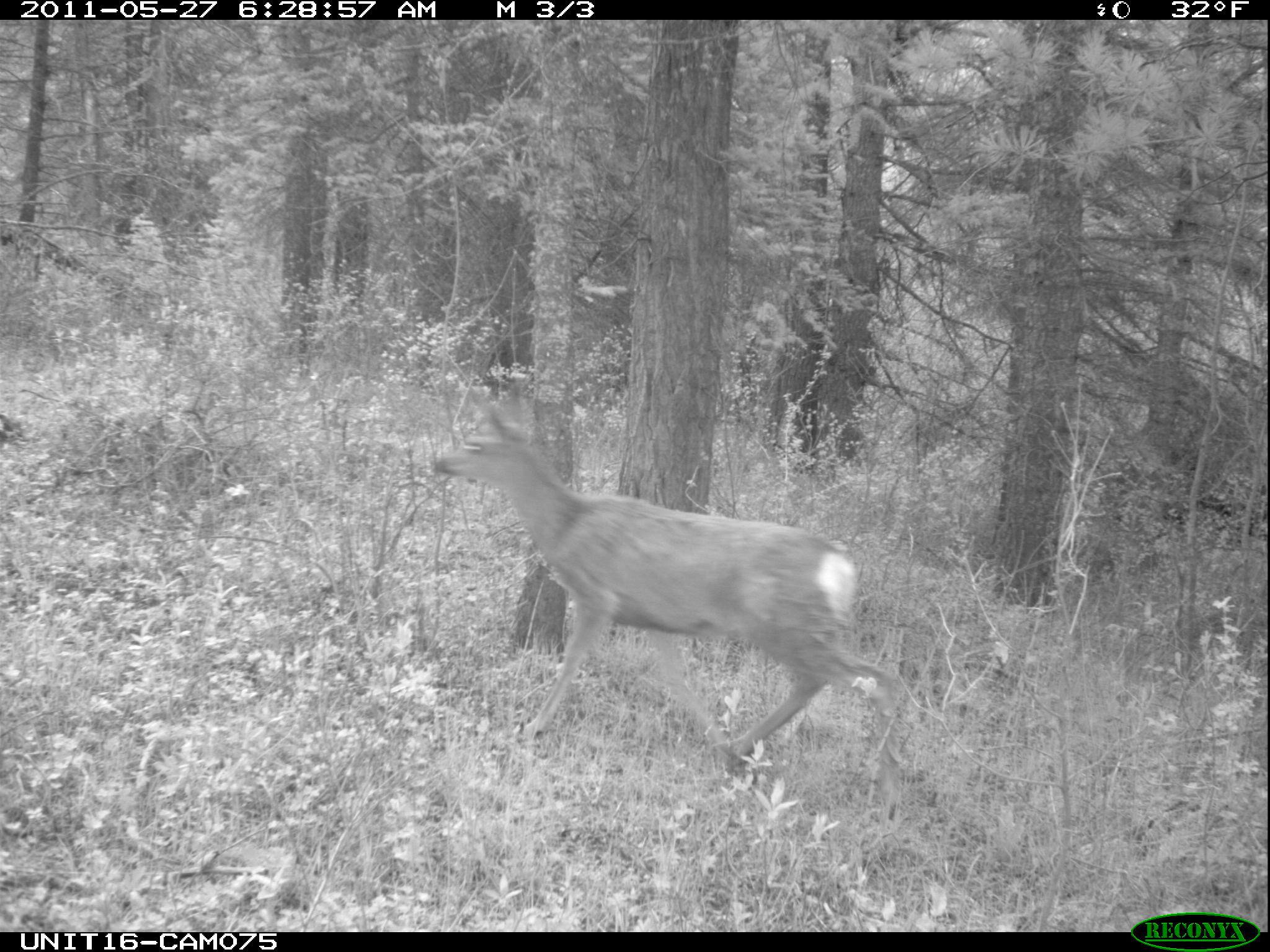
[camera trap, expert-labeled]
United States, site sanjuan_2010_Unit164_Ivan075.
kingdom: Animalia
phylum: Chordata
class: Mammalia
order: Artiodactyla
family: Cervidae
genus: Odocoileus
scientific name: Odocoileus hemionus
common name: mule deer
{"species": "Odocoileus hemionus (mule deer)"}